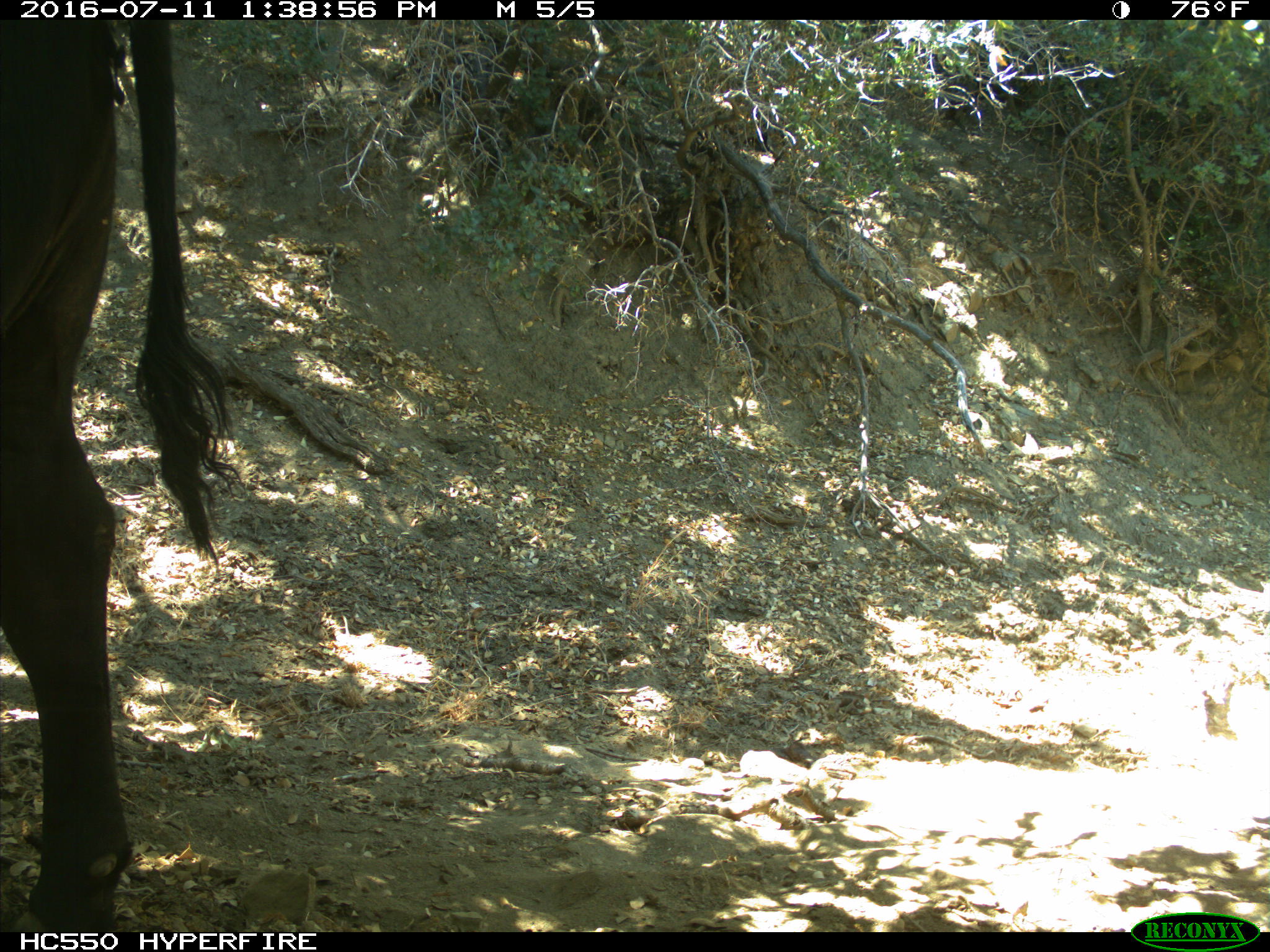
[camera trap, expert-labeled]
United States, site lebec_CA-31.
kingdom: Animalia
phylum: Chordata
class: Mammalia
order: Artiodactyla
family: Bovidae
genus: Bos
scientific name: Bos taurus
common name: domestic cow